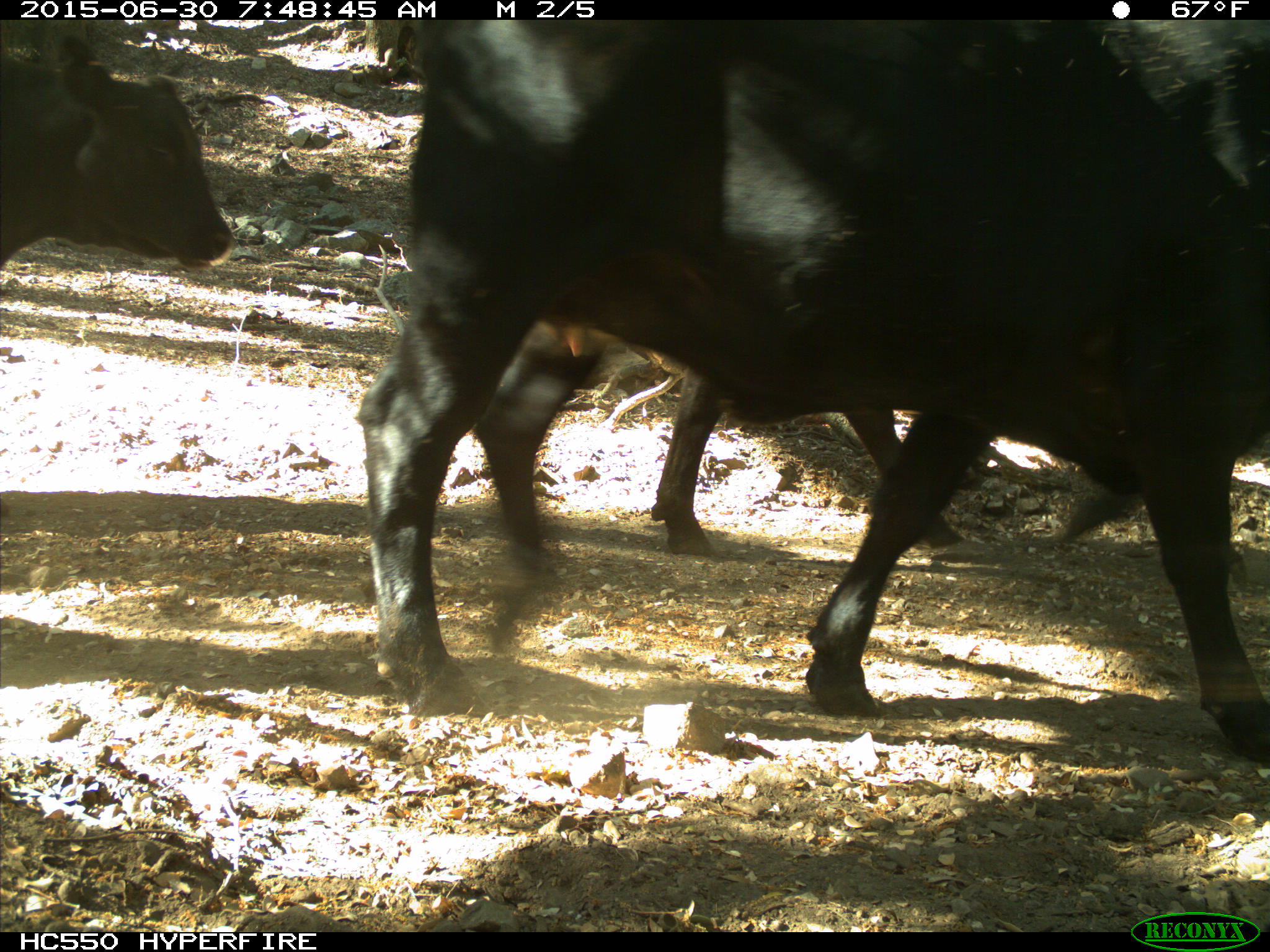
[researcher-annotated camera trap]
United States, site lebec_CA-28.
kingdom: Animalia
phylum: Chordata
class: Mammalia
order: Artiodactyla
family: Bovidae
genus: Bos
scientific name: Bos taurus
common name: domestic cow